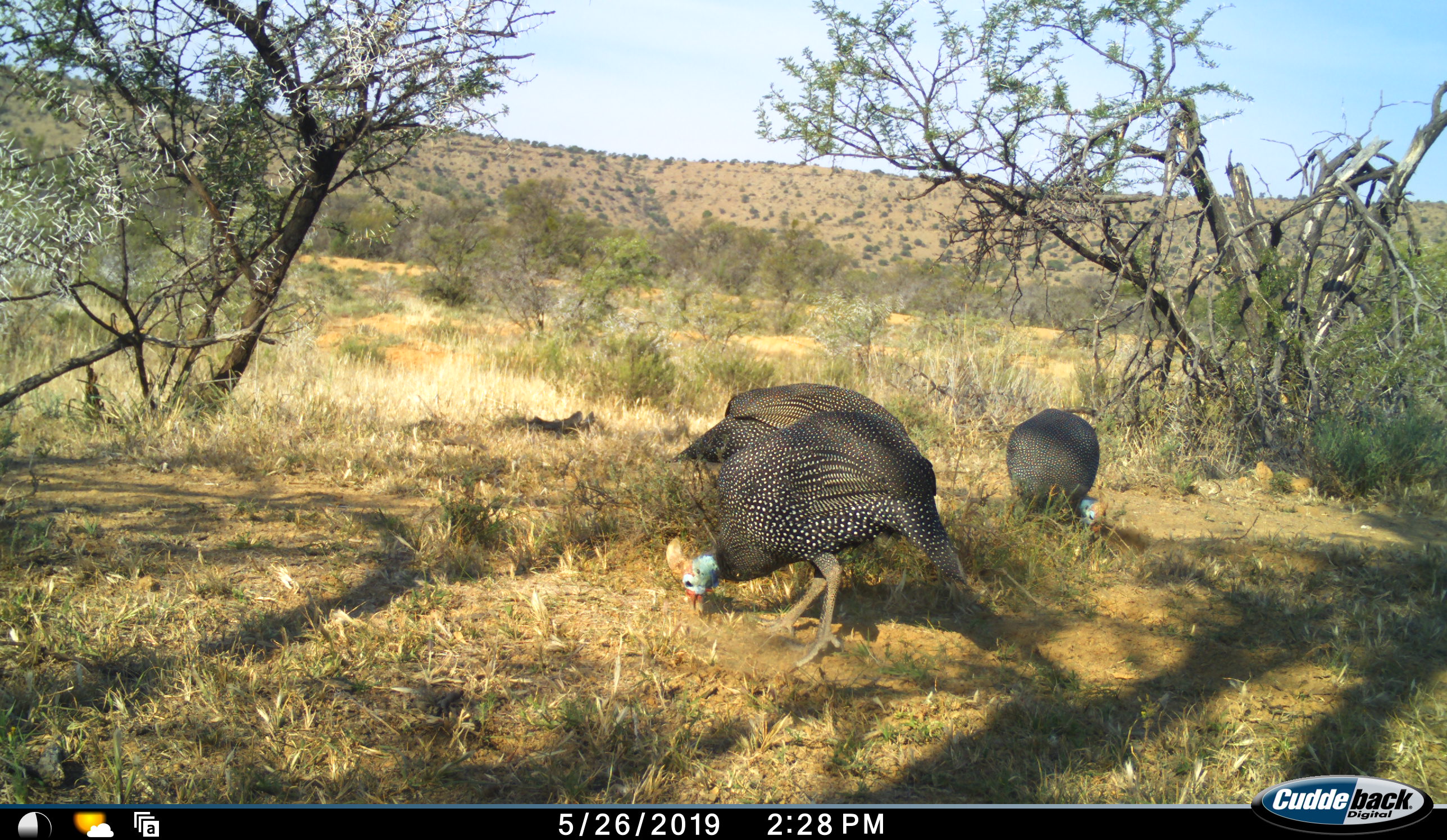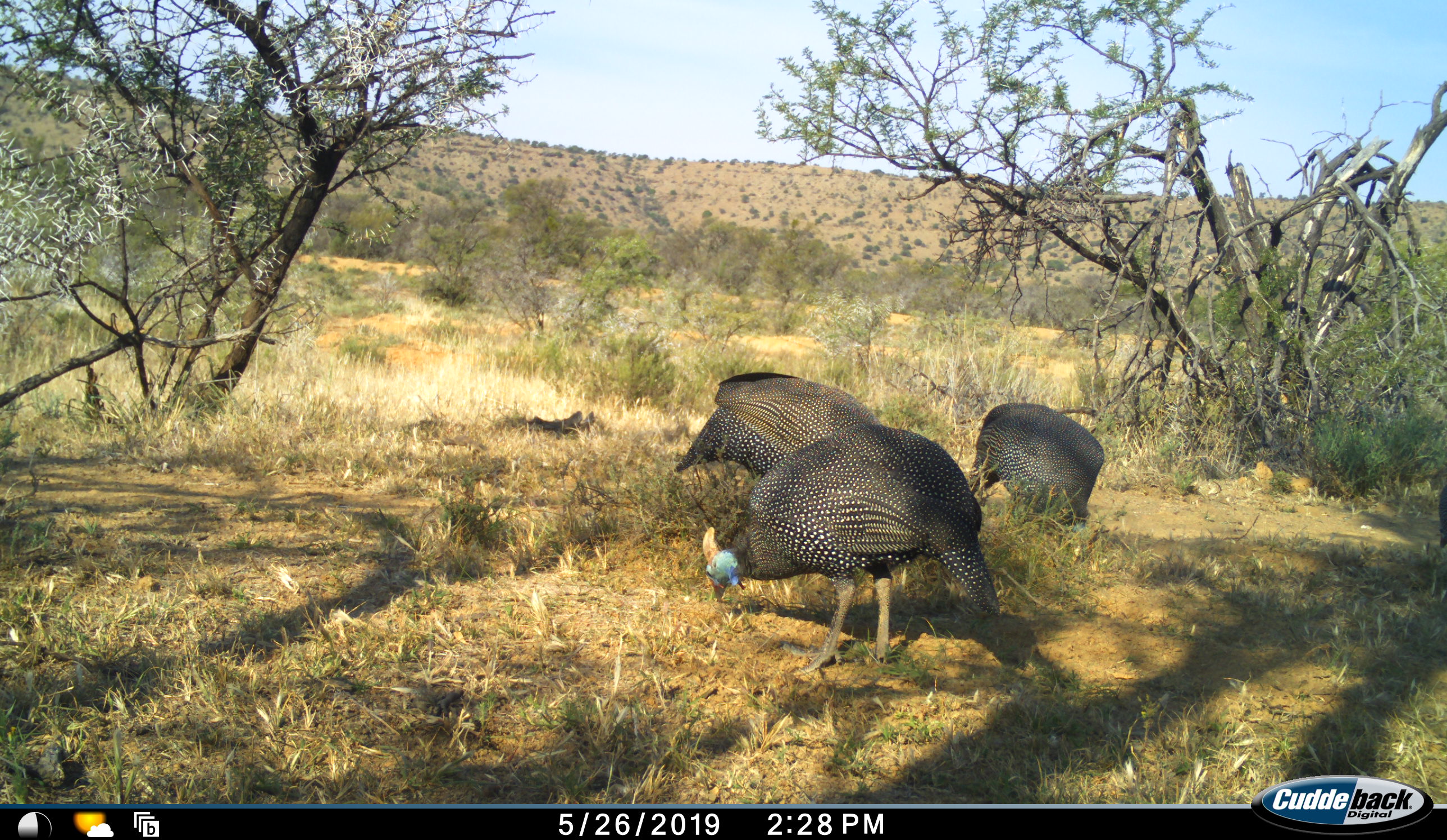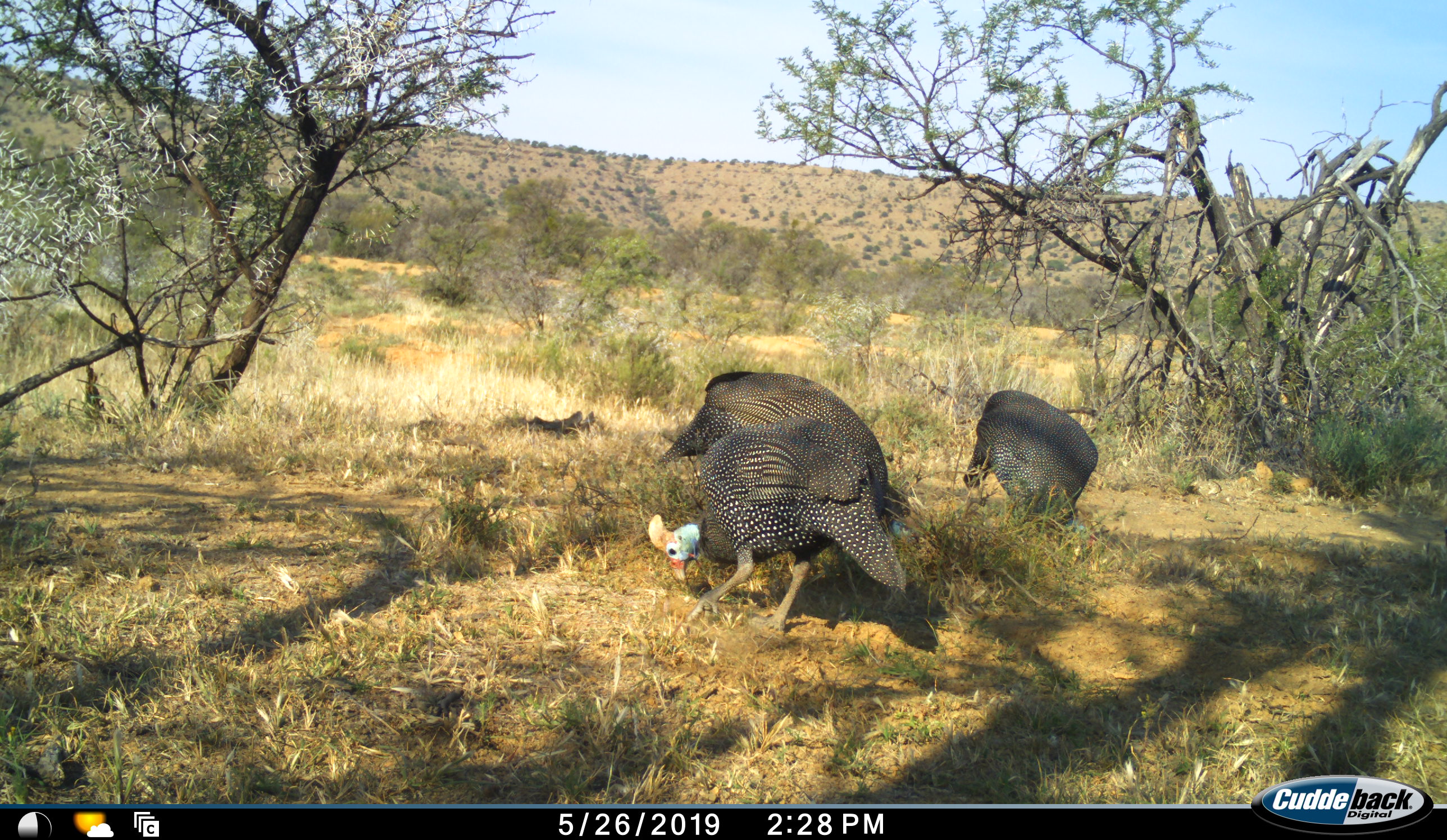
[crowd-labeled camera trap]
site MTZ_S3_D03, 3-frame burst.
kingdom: Animalia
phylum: Chordata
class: Aves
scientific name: Aves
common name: bird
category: birdother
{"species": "birdother (bird) (Aves)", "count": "3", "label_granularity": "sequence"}